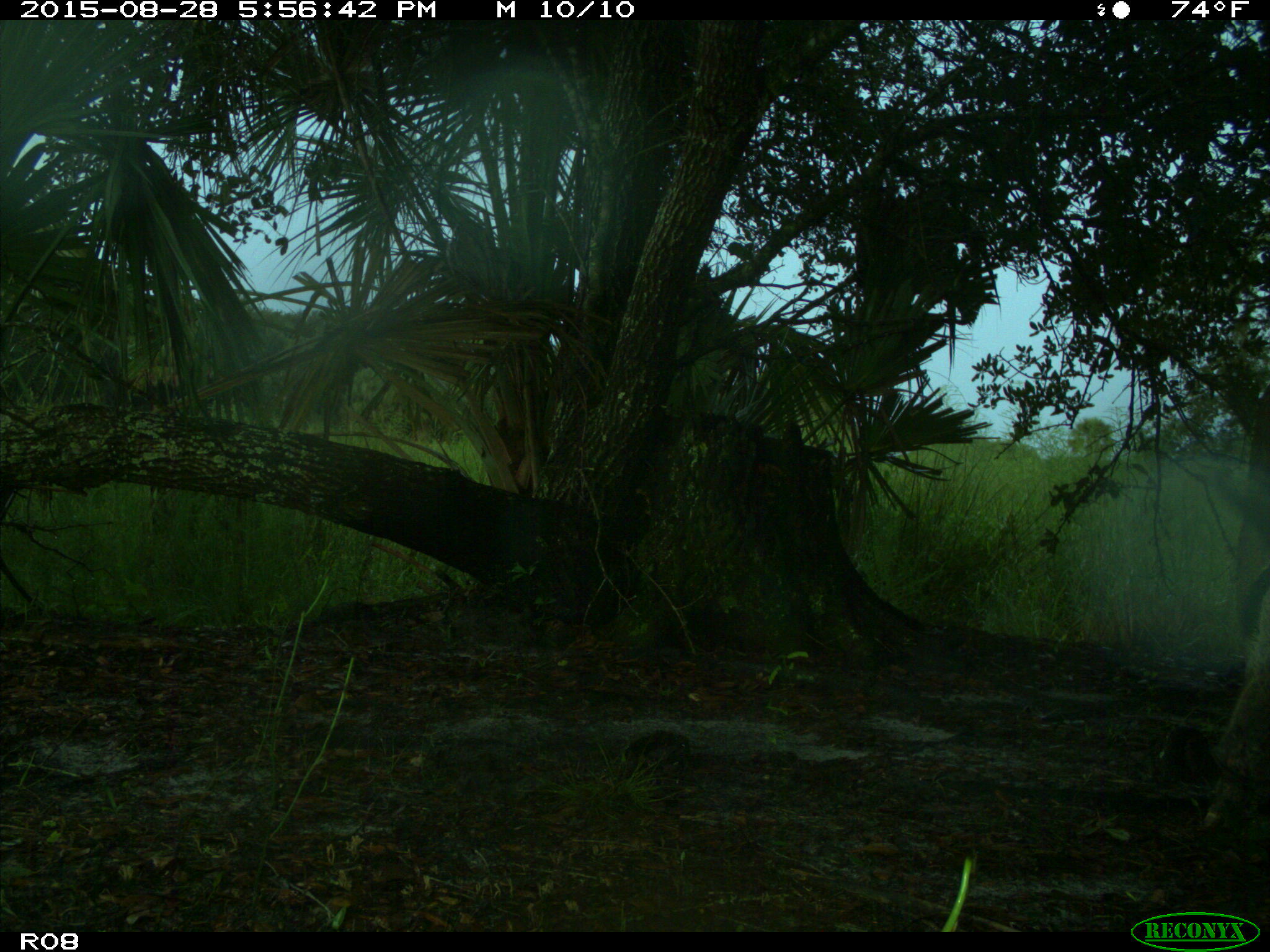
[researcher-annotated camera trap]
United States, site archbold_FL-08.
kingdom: Animalia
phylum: Chordata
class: Mammalia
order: Artiodactyla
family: Suidae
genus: Sus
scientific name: Sus scrofa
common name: wild boar